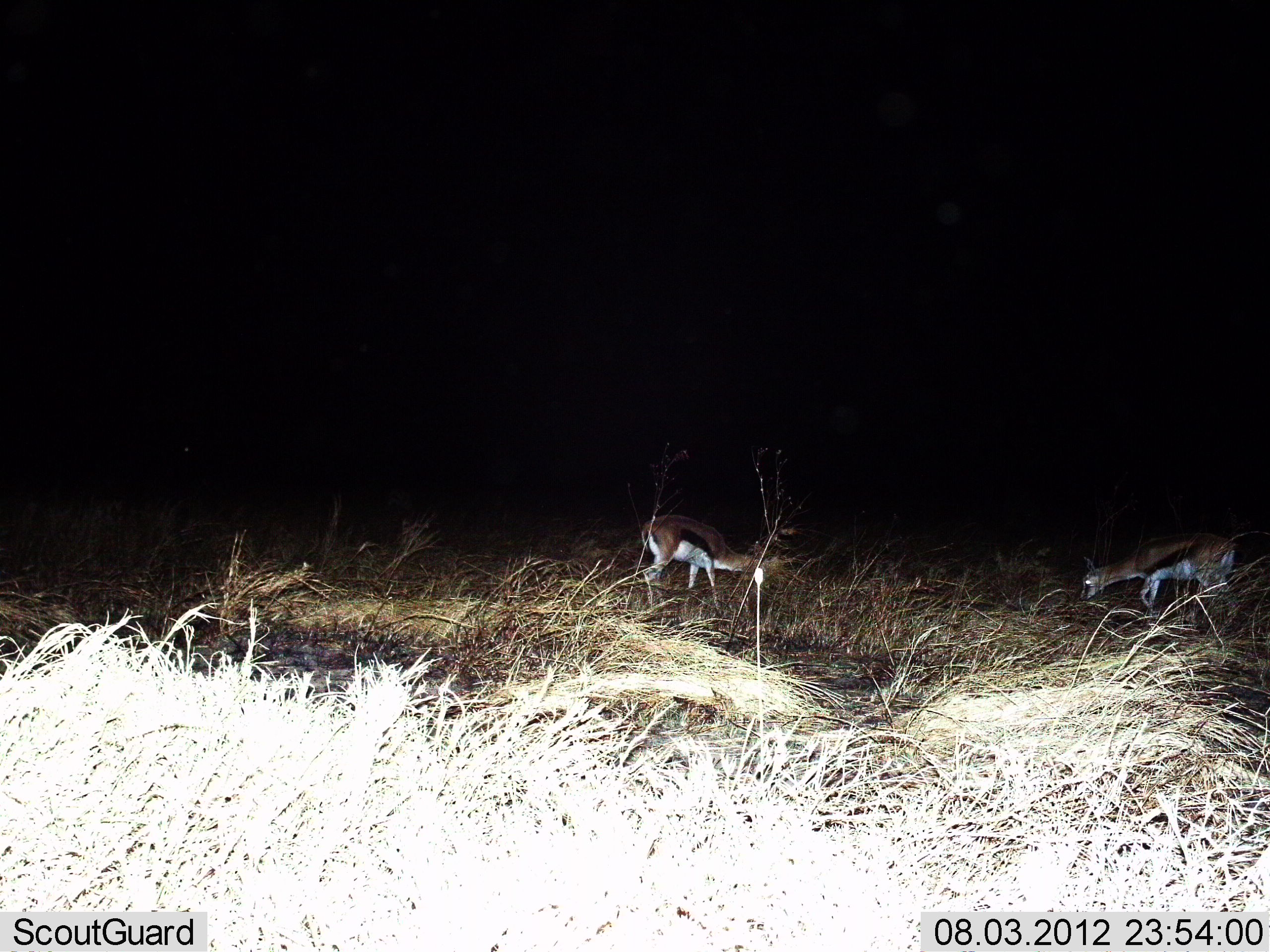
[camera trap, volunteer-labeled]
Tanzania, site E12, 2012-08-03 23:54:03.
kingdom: Animalia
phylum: Chordata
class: Mammalia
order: Artiodactyla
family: Bovidae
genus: Eudorcas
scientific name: Eudorcas thomsonii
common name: thomson's gazelle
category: gazellethomsons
Gazellethomsons (thomson's gazelle) (Eudorcas thomsonii), count 2. Behavior (volunteer vote fractions): standing 30%, resting 0%, moving 30%, interacting 0%. Young present (vote fraction): 0%. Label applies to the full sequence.